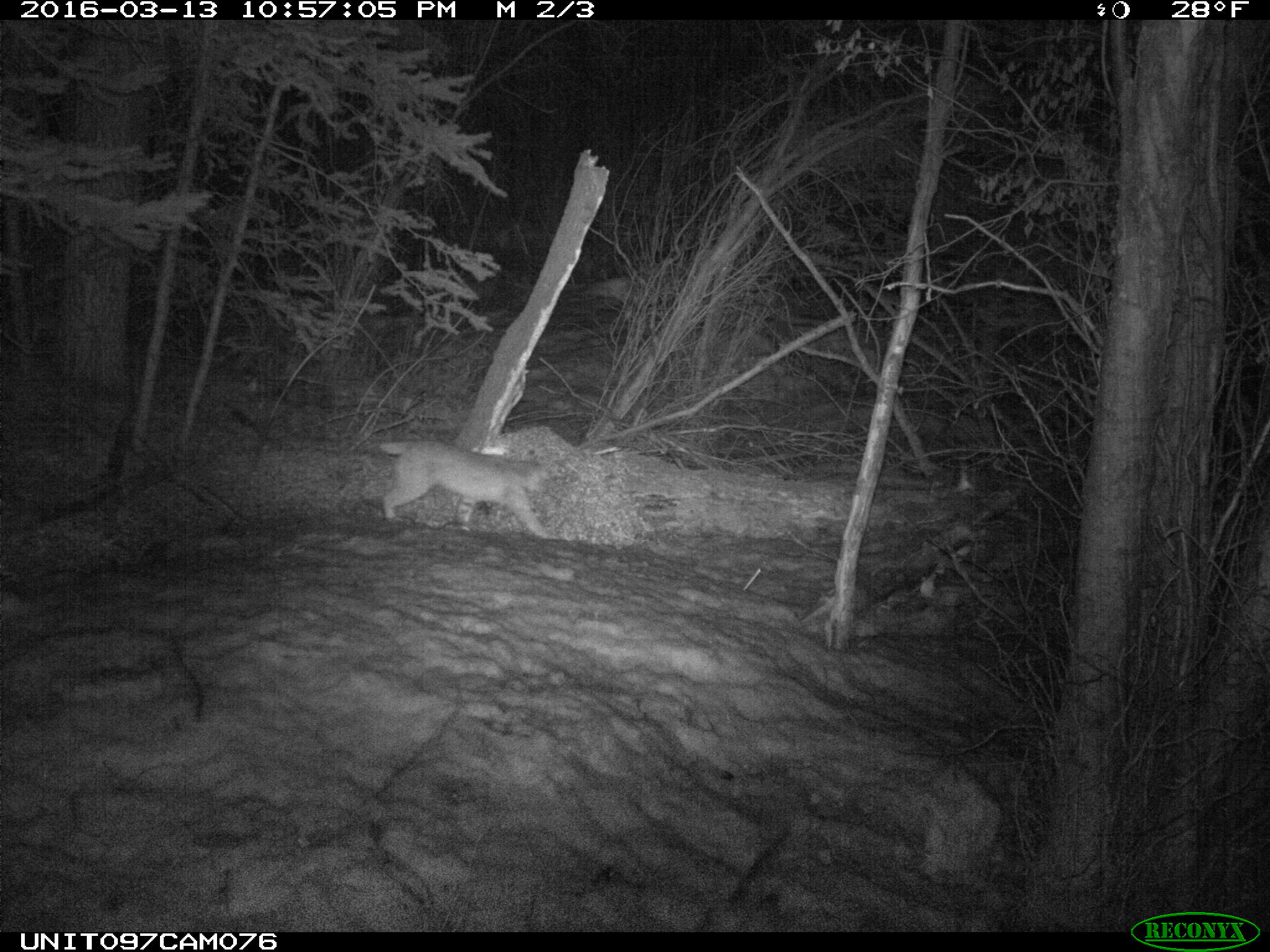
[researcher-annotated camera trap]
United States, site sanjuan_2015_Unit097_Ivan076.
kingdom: Animalia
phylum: Chordata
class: Mammalia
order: Carnivora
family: Felidae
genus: Lynx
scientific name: Lynx rufus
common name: bobcat